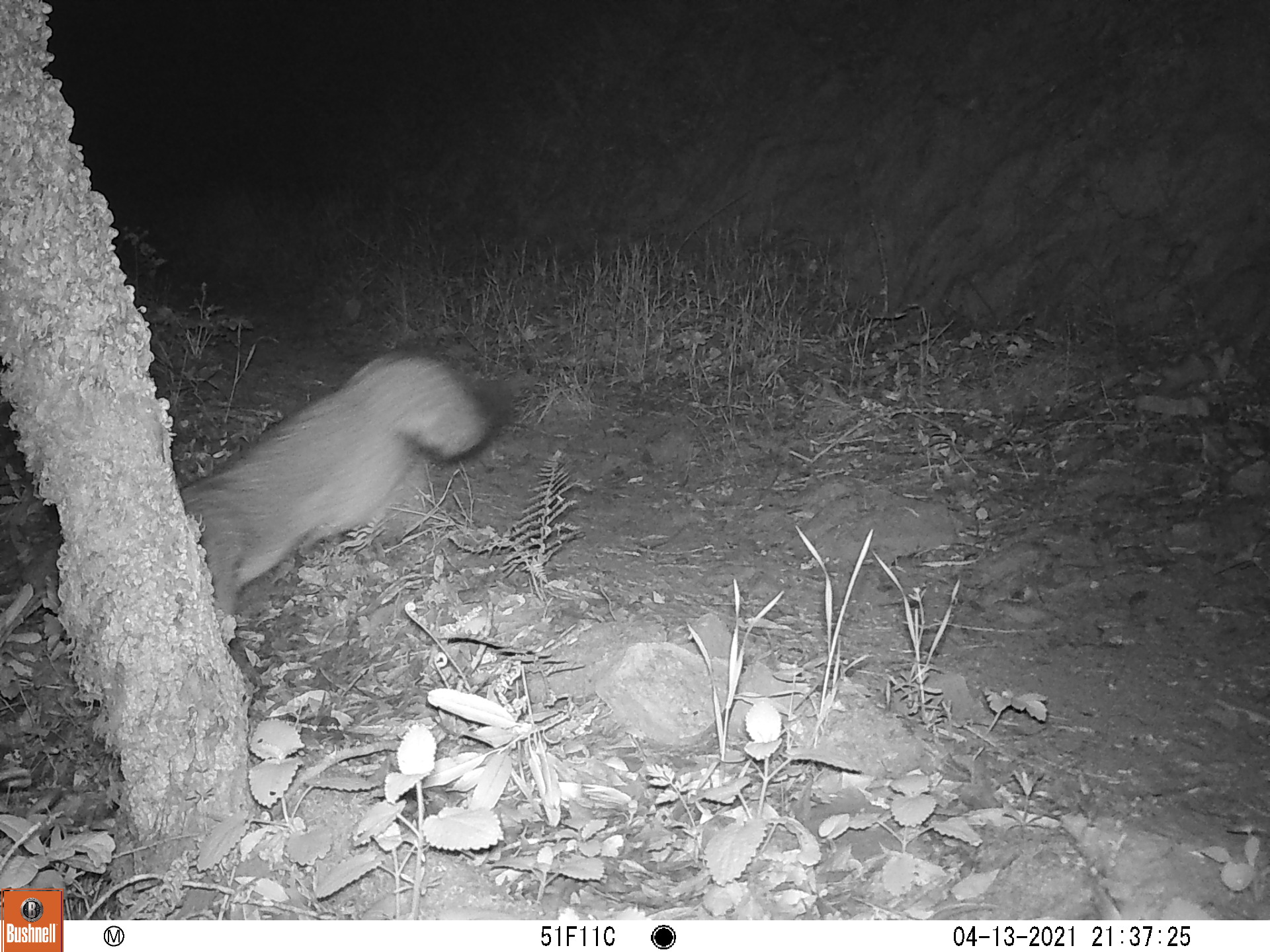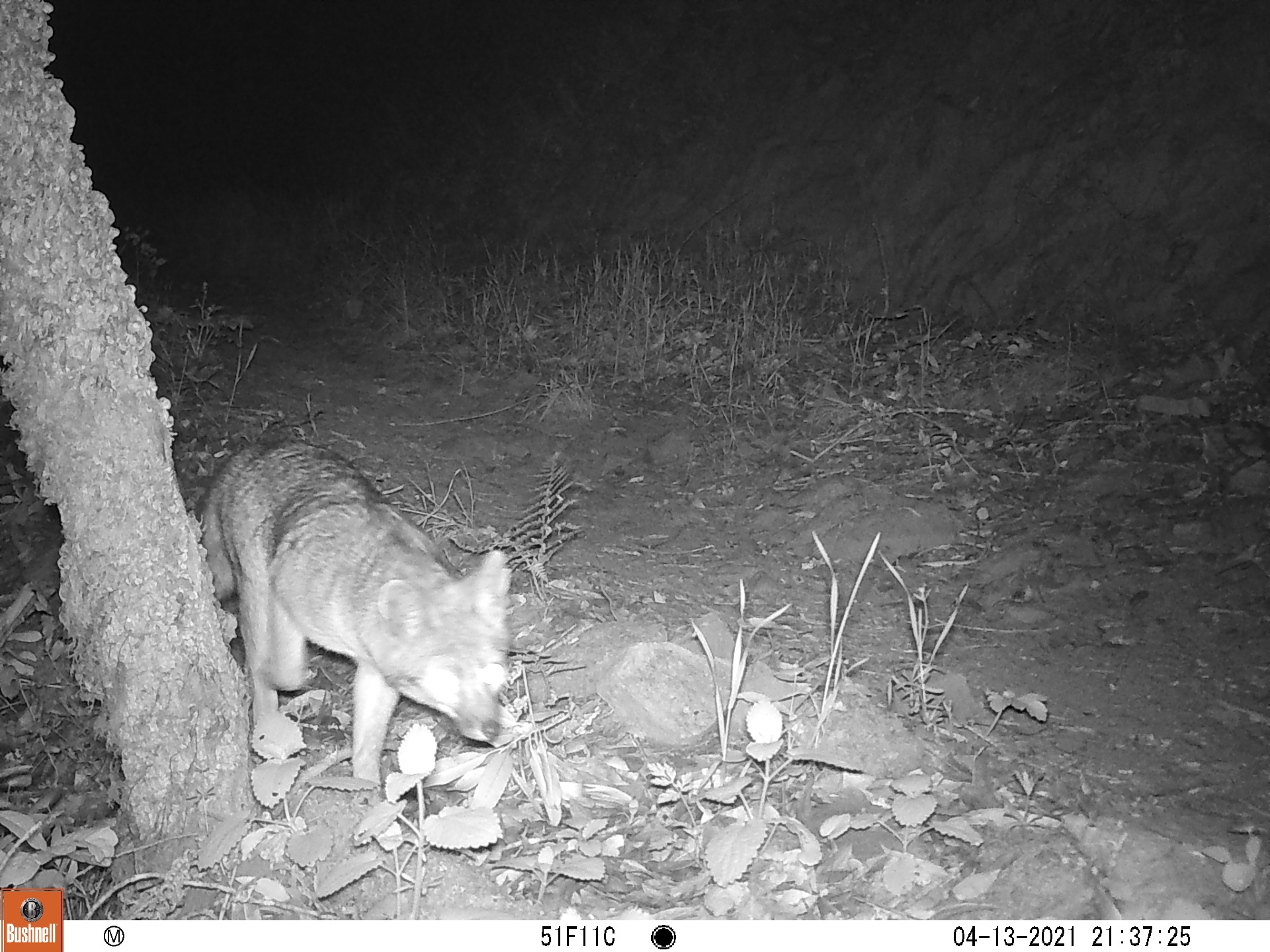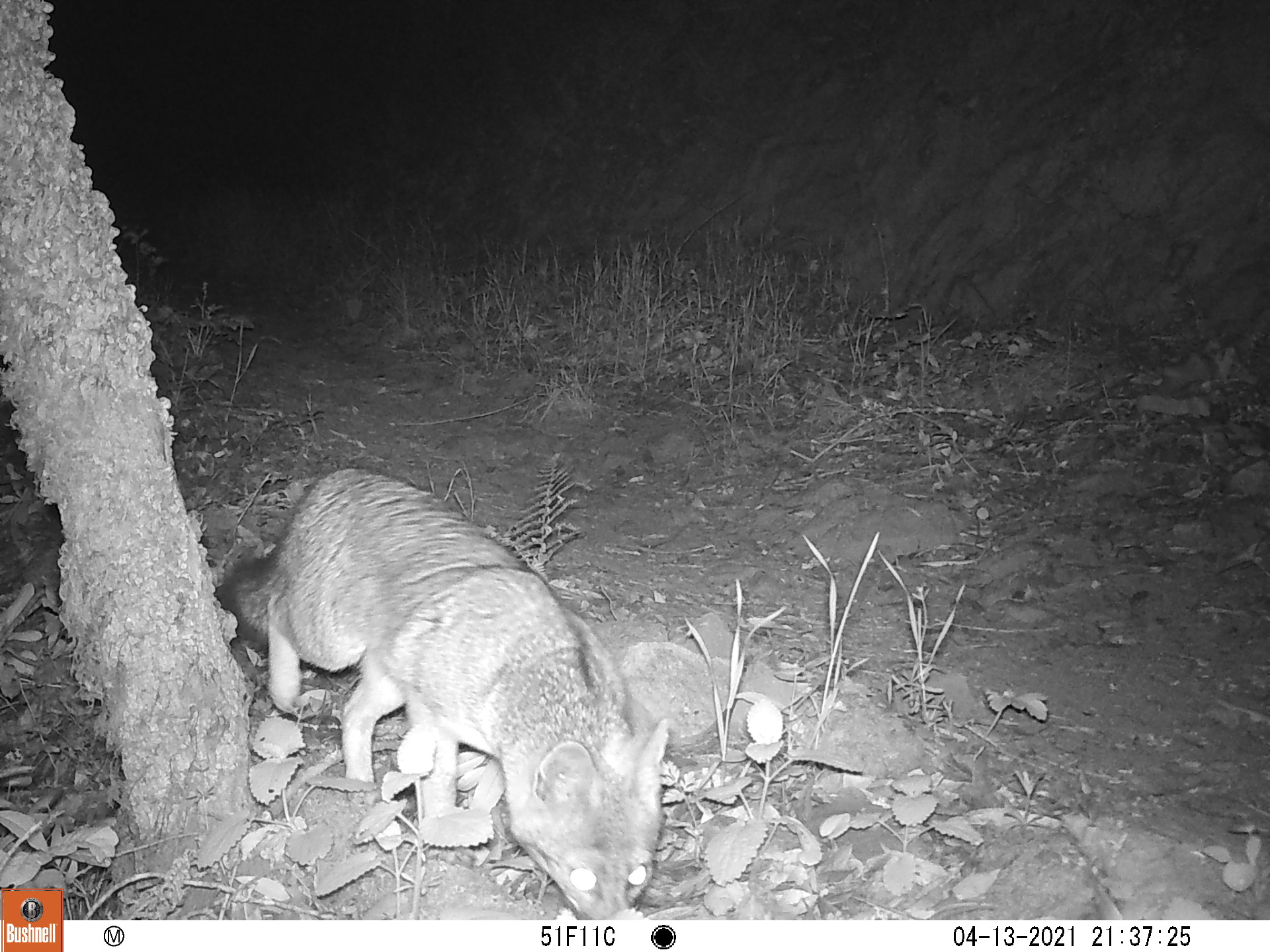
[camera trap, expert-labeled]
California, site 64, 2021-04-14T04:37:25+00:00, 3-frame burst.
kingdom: Animalia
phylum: Chordata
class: Mammalia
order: Carnivora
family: Canidae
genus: Urocyon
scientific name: Urocyon cinereoargenteus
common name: gray fox